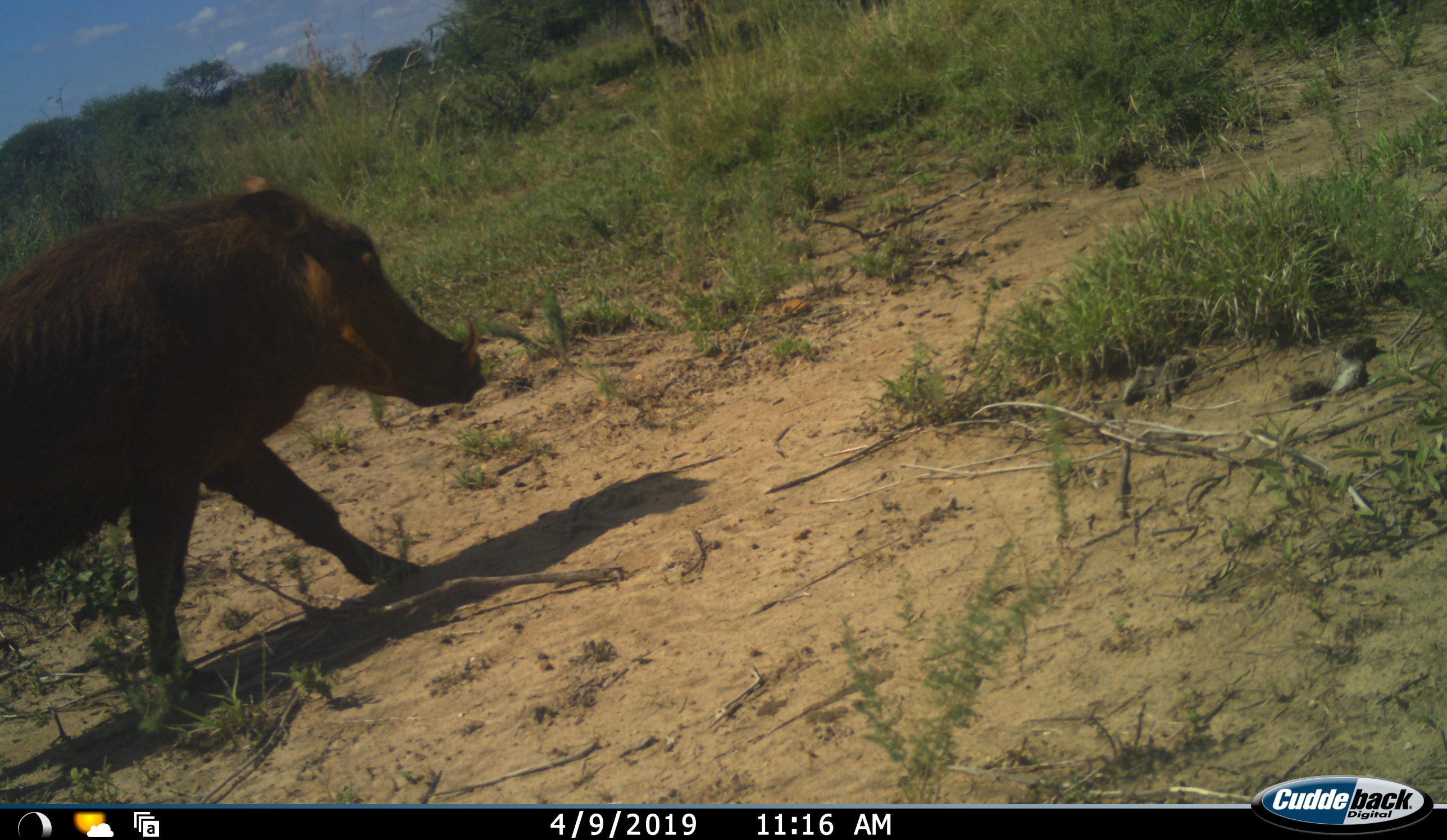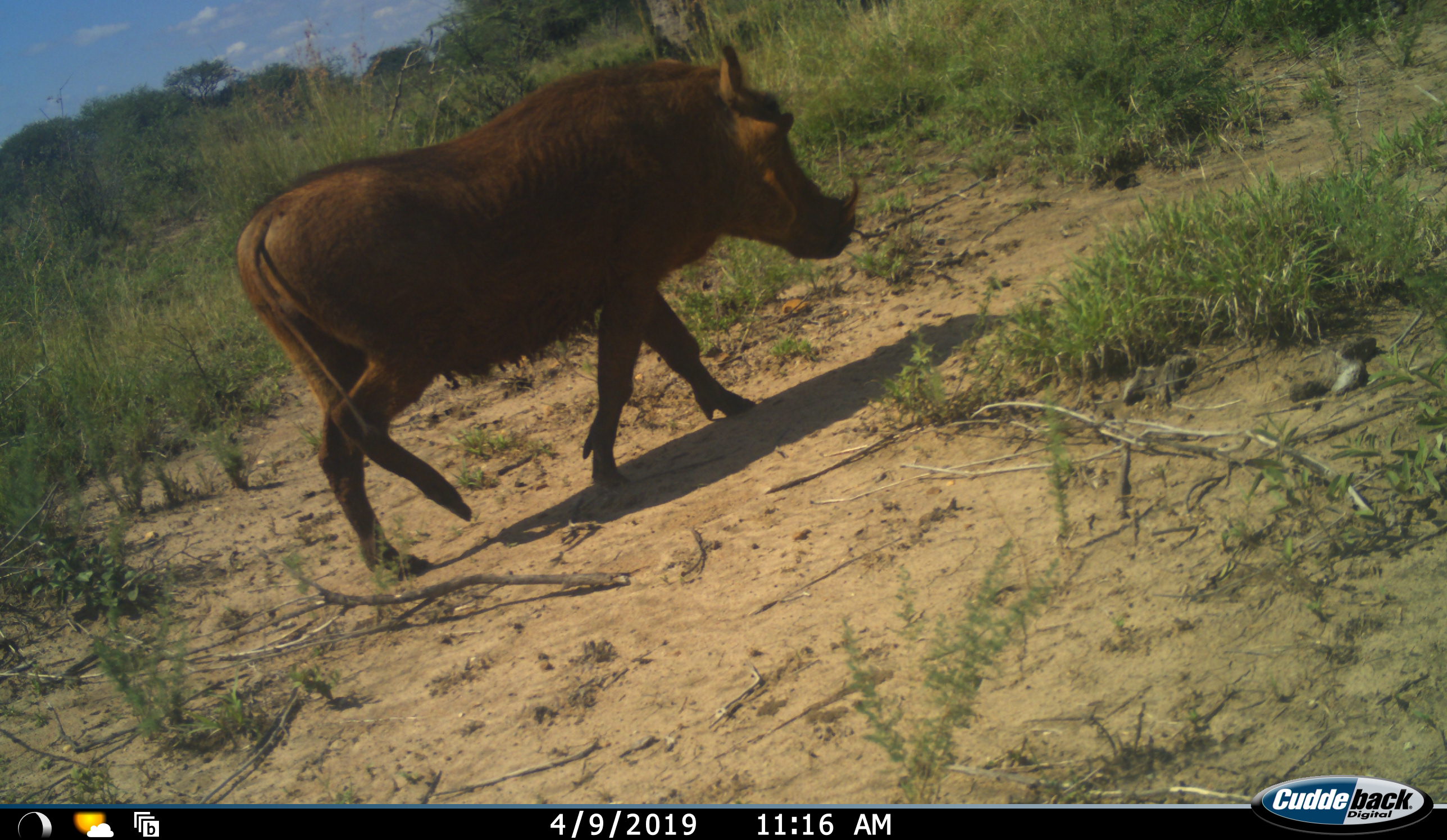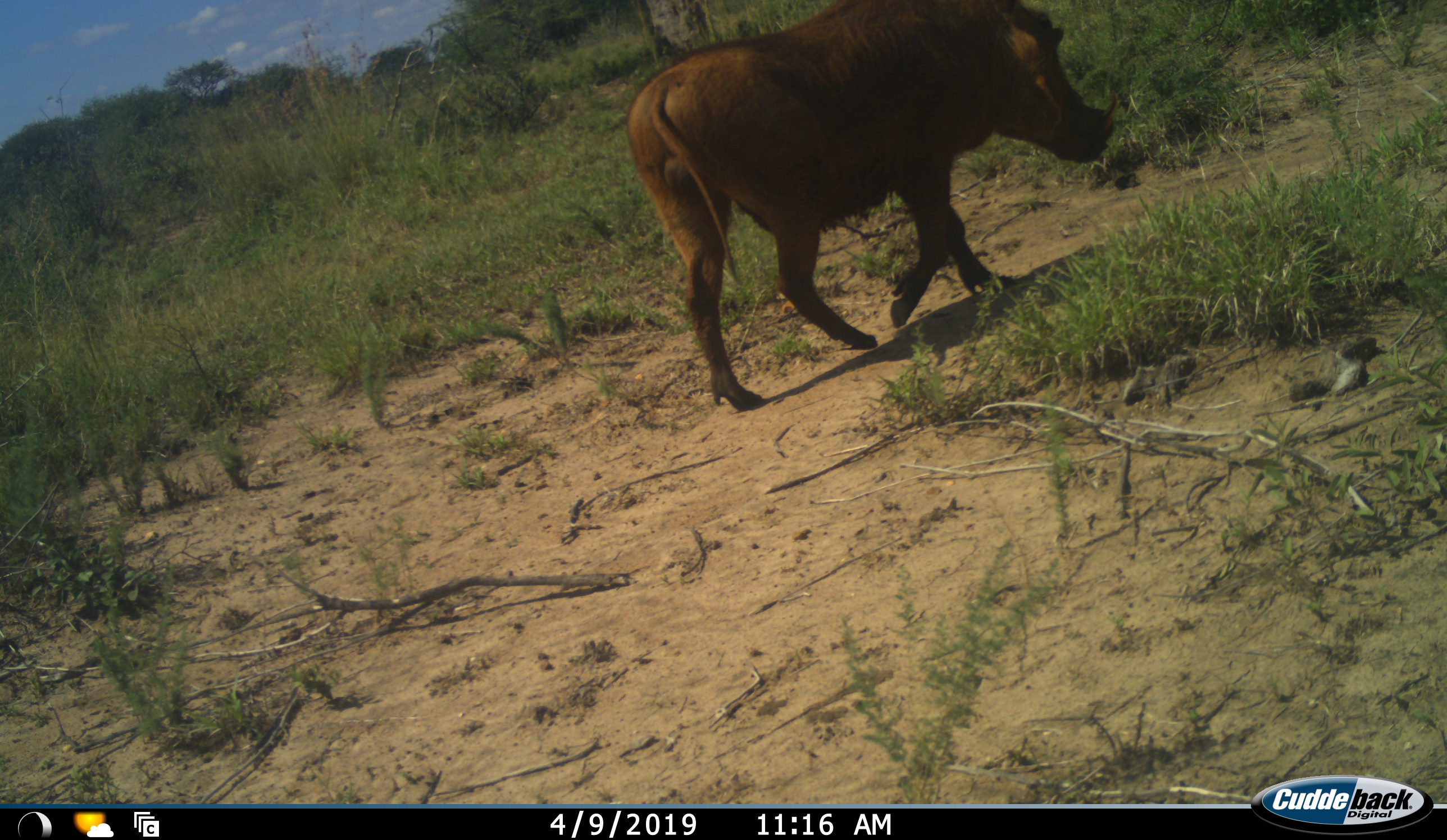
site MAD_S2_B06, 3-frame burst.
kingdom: Animalia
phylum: Chordata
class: Mammalia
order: Artiodactyla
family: Suidae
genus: Phacochoerus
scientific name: Phacochoerus africanus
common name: warthog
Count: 1.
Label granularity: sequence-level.